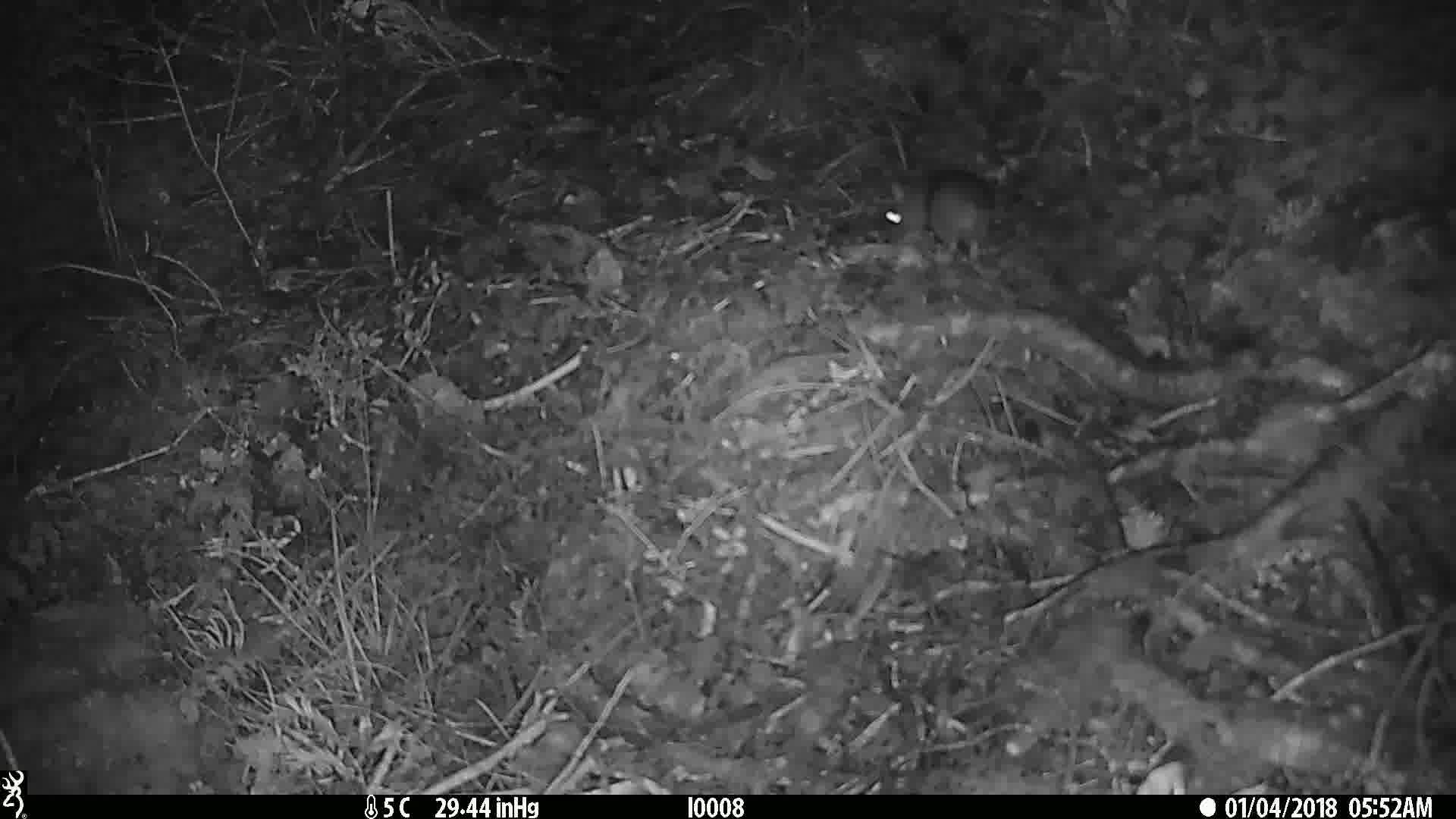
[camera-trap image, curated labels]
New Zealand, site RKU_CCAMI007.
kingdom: Animalia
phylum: Chordata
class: Mammalia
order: Rodentia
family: Muridae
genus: Rattus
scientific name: Rattus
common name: rat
Rat (Rattus).